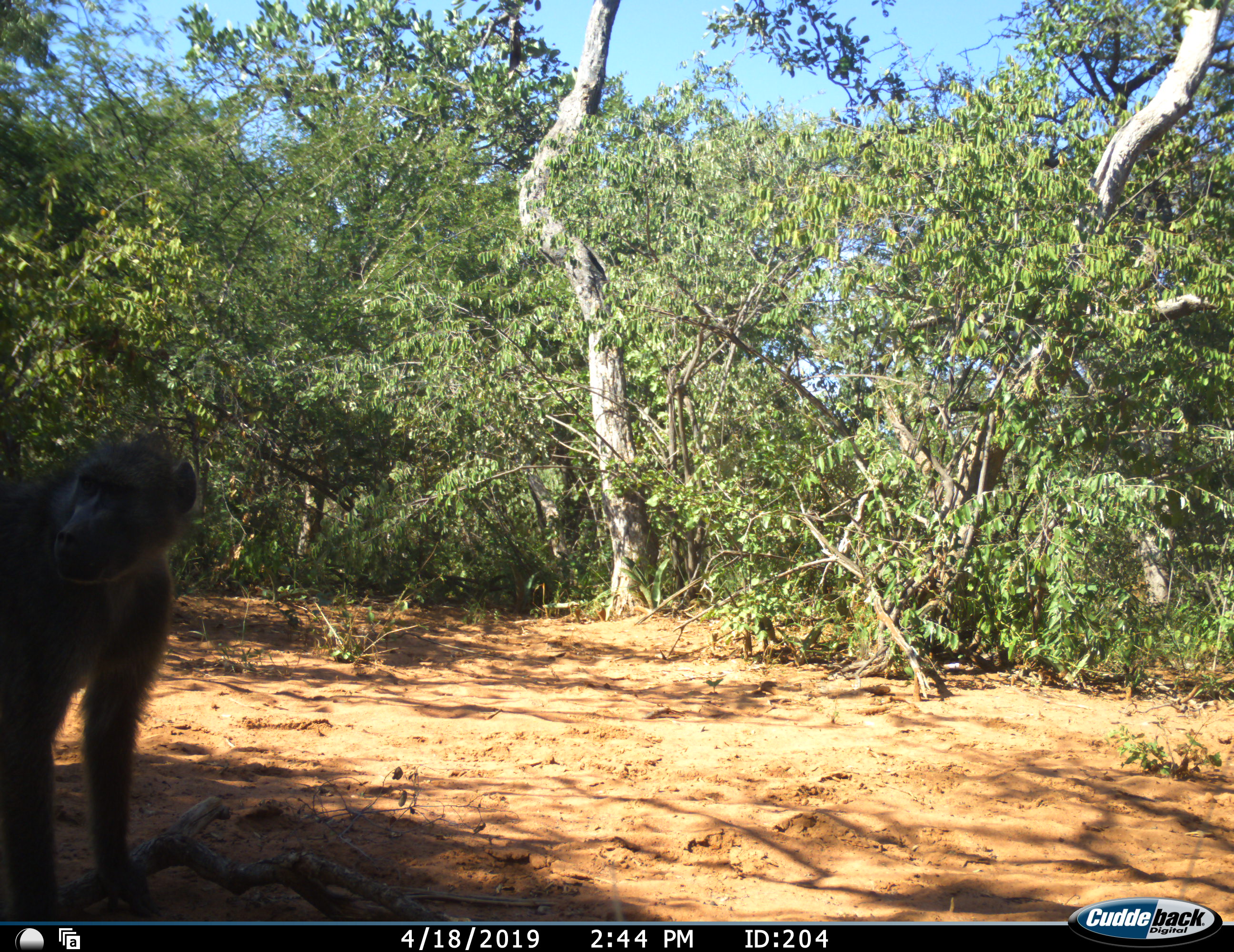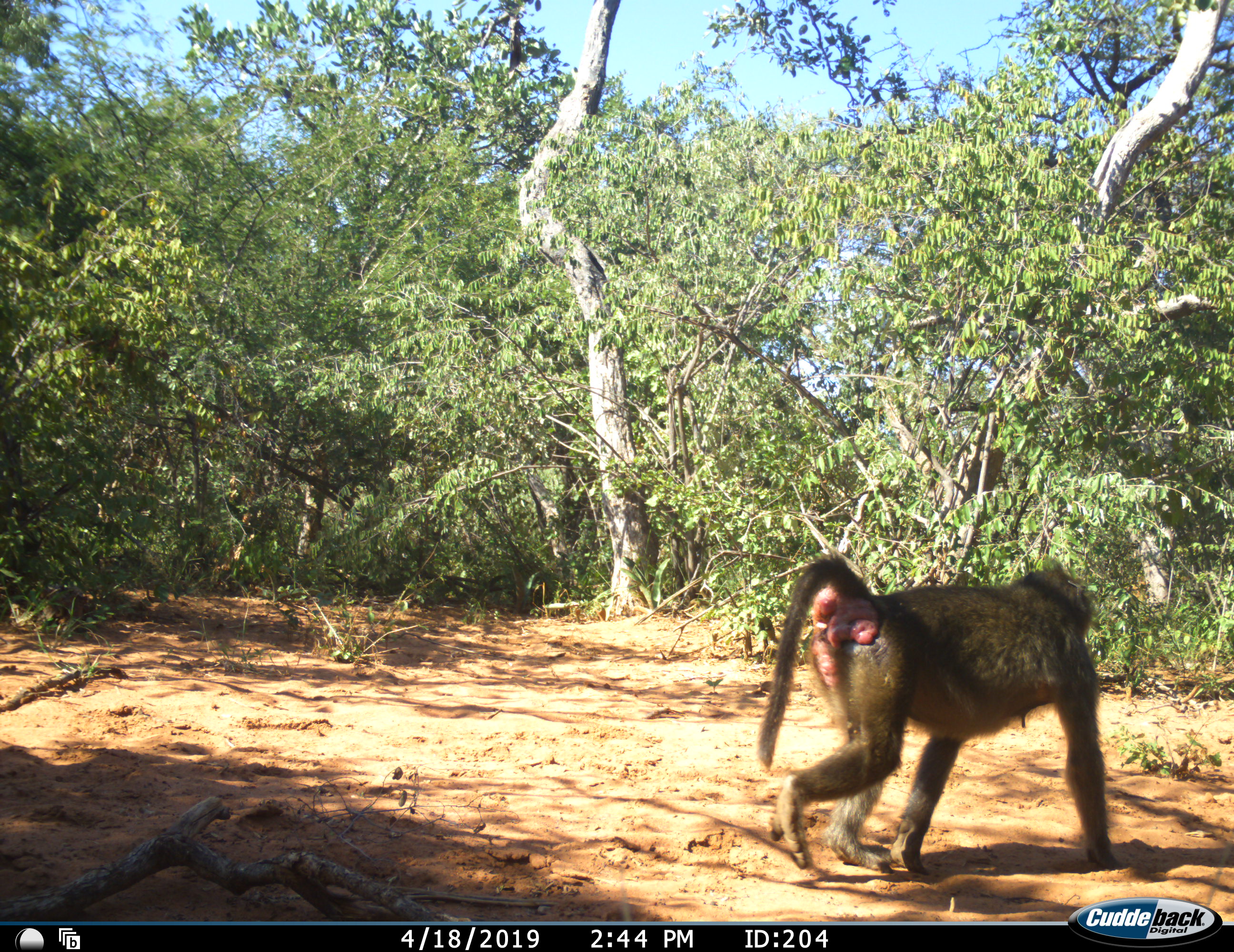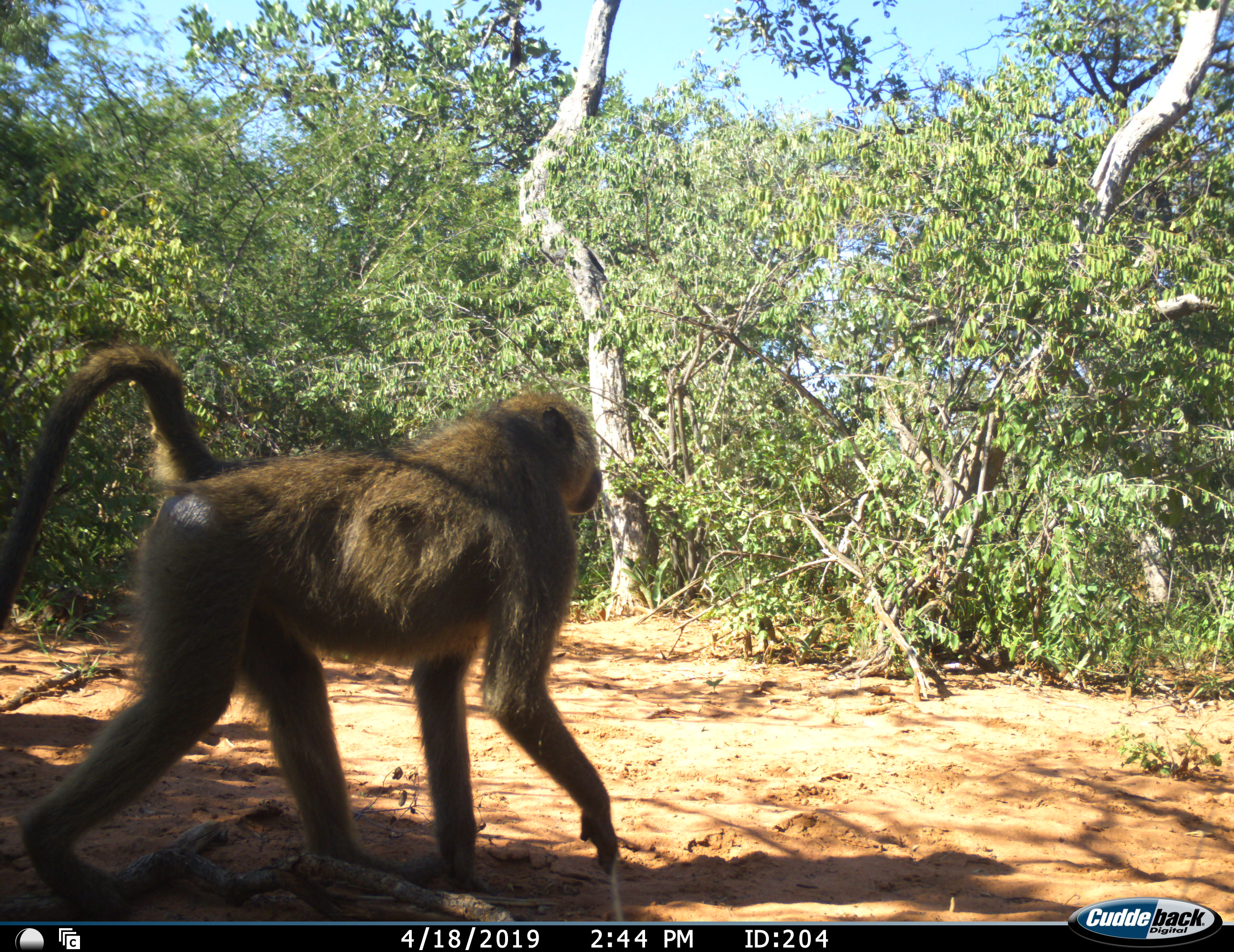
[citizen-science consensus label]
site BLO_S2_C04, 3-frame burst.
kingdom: Animalia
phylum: Chordata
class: Mammalia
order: Primates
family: Cercopithecidae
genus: Papio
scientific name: Papio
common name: baboon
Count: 1.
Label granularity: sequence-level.